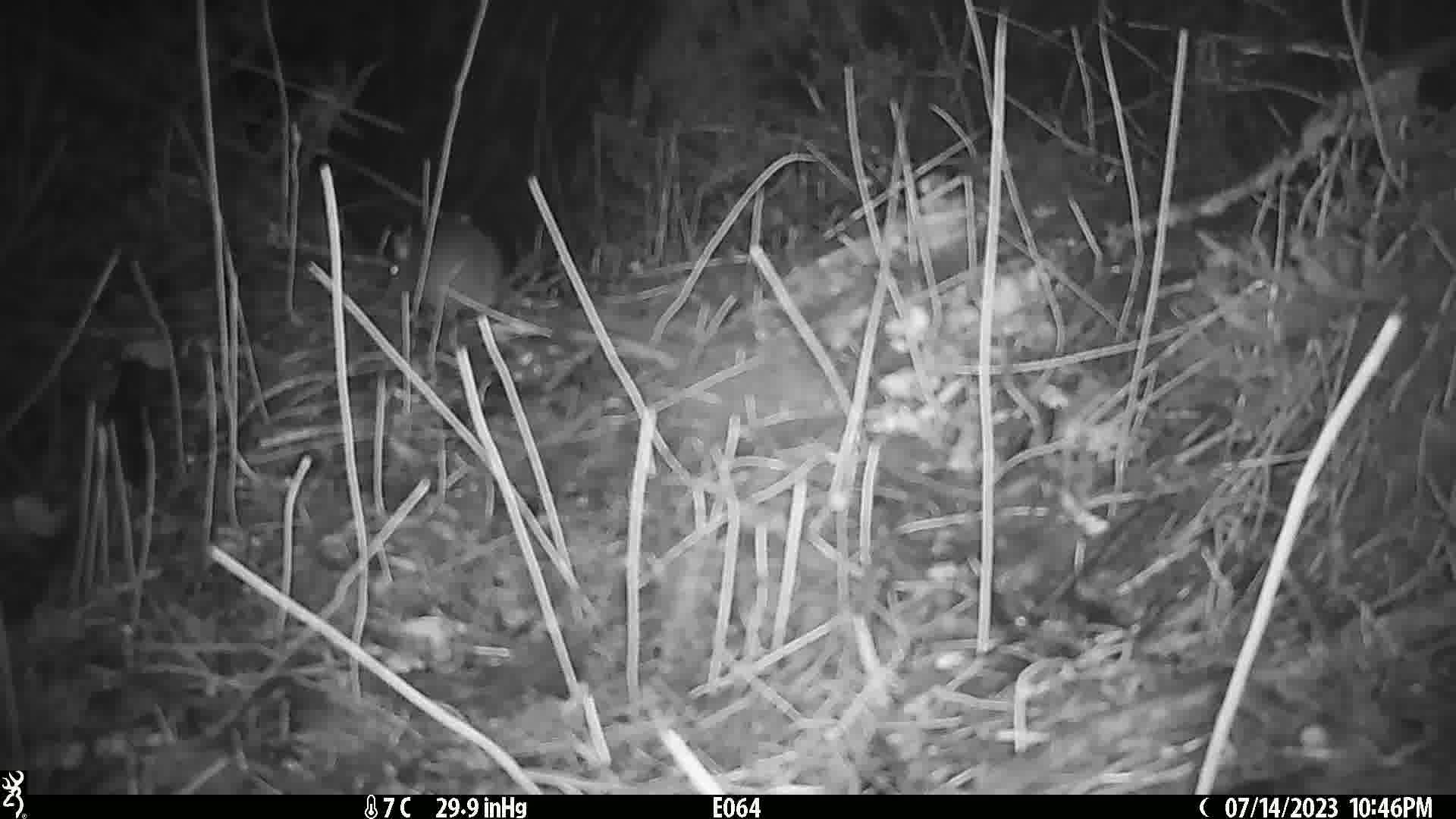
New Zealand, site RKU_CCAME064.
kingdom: Animalia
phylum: Chordata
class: Mammalia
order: Rodentia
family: Muridae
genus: Rattus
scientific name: Rattus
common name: rat